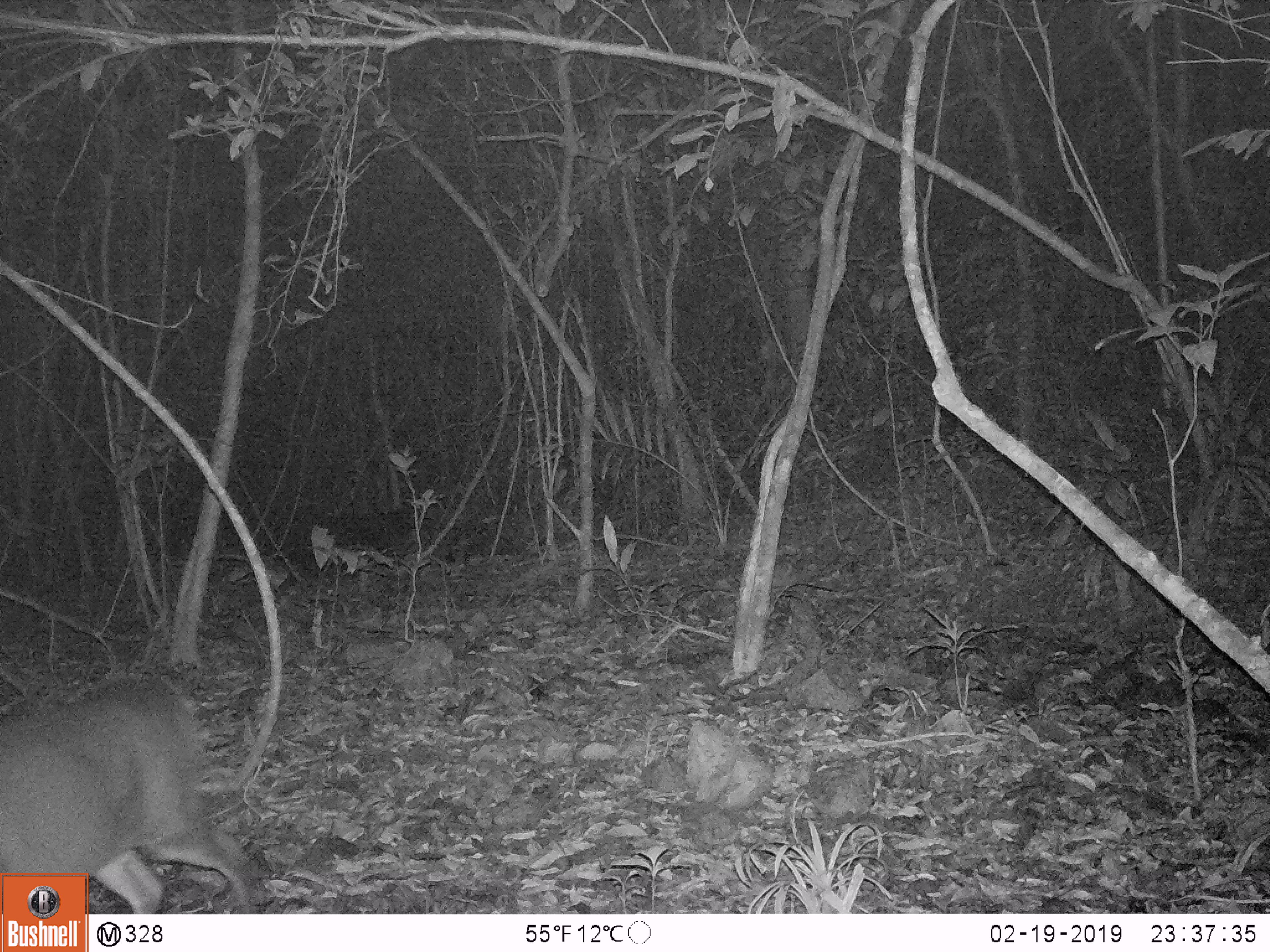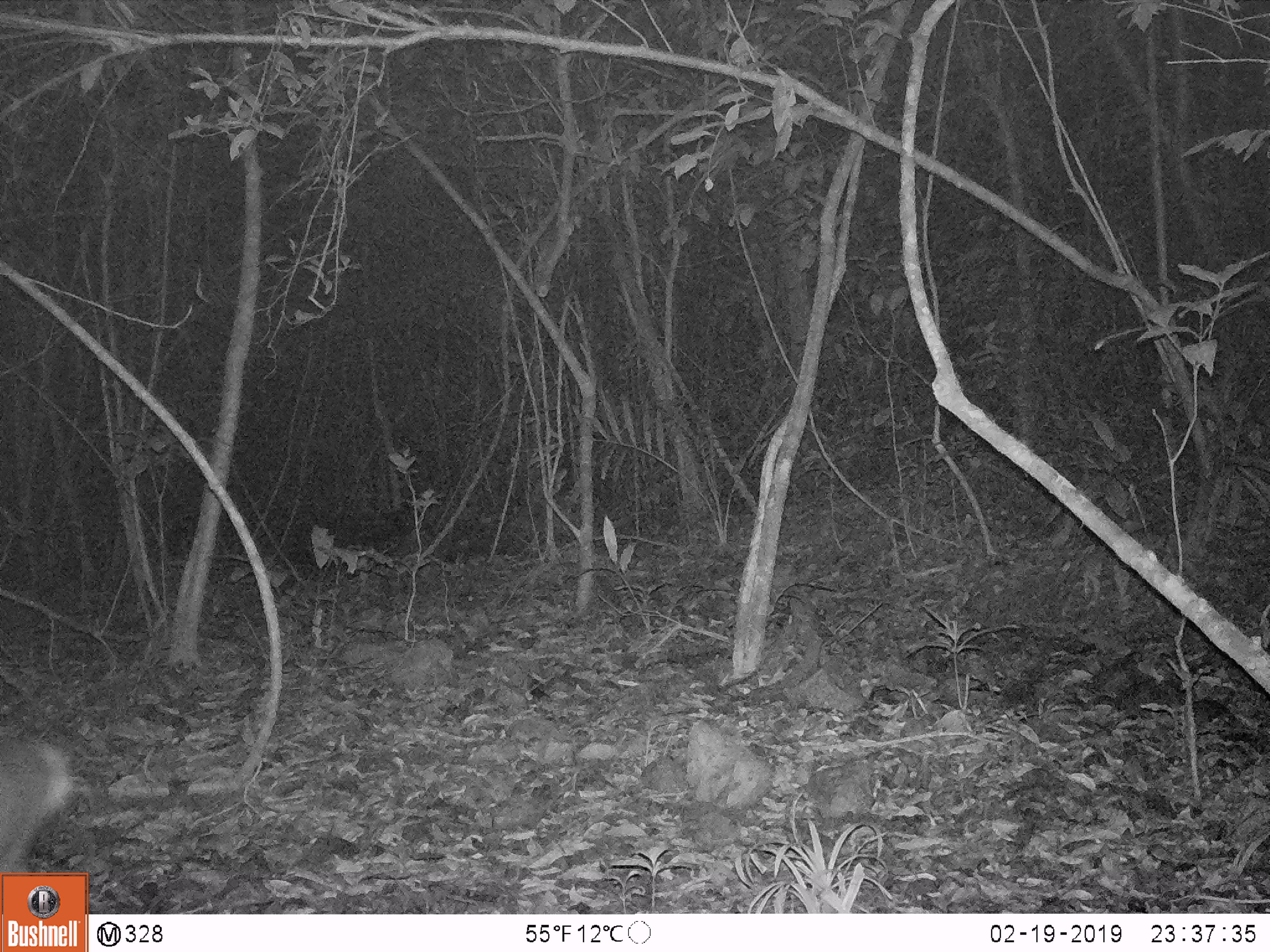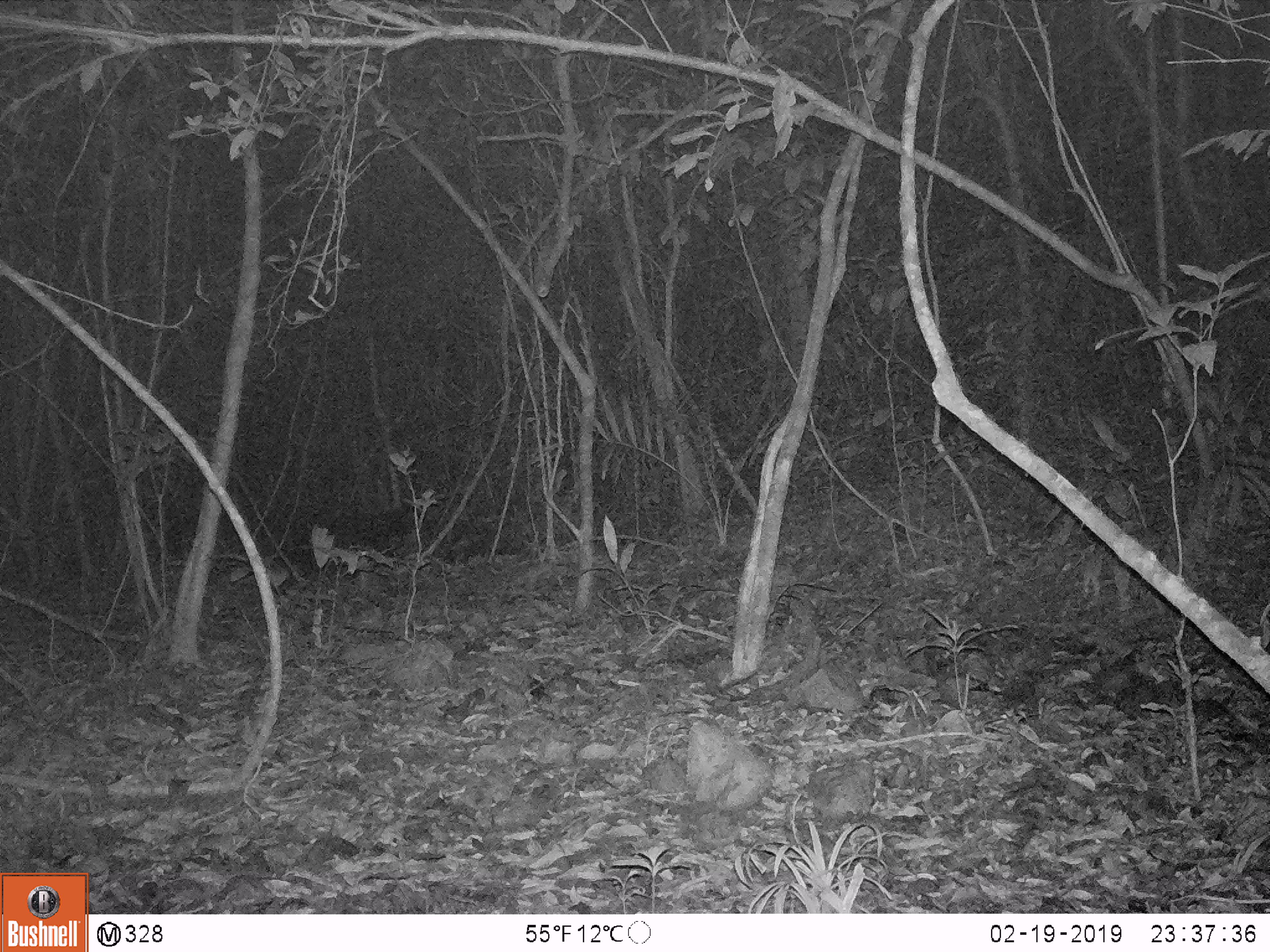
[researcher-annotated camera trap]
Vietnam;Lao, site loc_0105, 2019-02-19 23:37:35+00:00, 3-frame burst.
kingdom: Animalia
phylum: Chordata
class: Mammalia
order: Artiodactyla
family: Cervidae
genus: Muntiacus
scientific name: Muntiacus vuquangensis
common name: large-antlered muntjac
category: large antlered muntjac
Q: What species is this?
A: Large antlered muntjac (large-antlered muntjac) (Muntiacus vuquangensis).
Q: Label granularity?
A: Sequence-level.